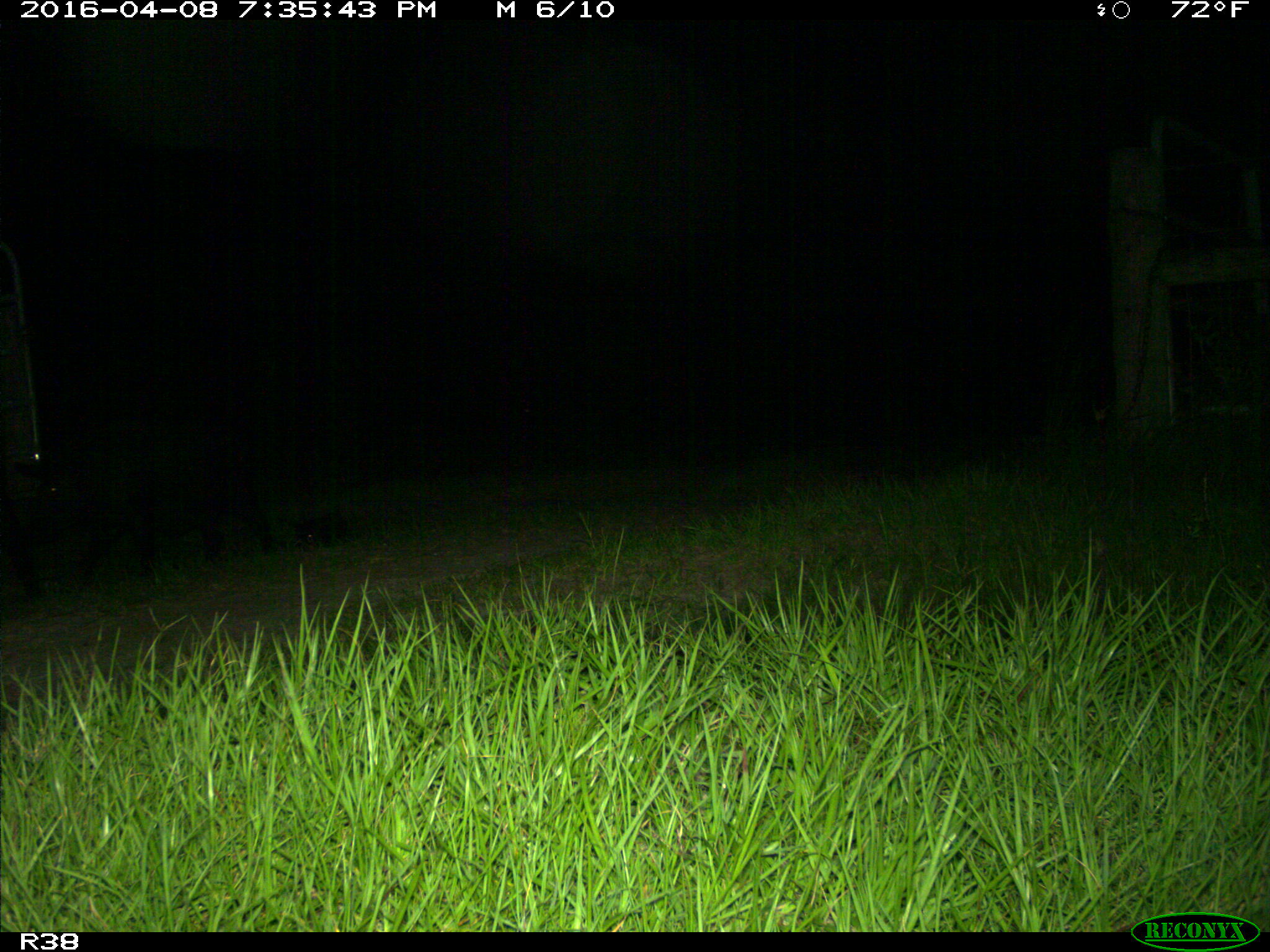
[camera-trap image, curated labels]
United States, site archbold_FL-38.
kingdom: Animalia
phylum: Chordata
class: Mammalia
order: Artiodactyla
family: Suidae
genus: Sus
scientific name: Sus scrofa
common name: wild boar